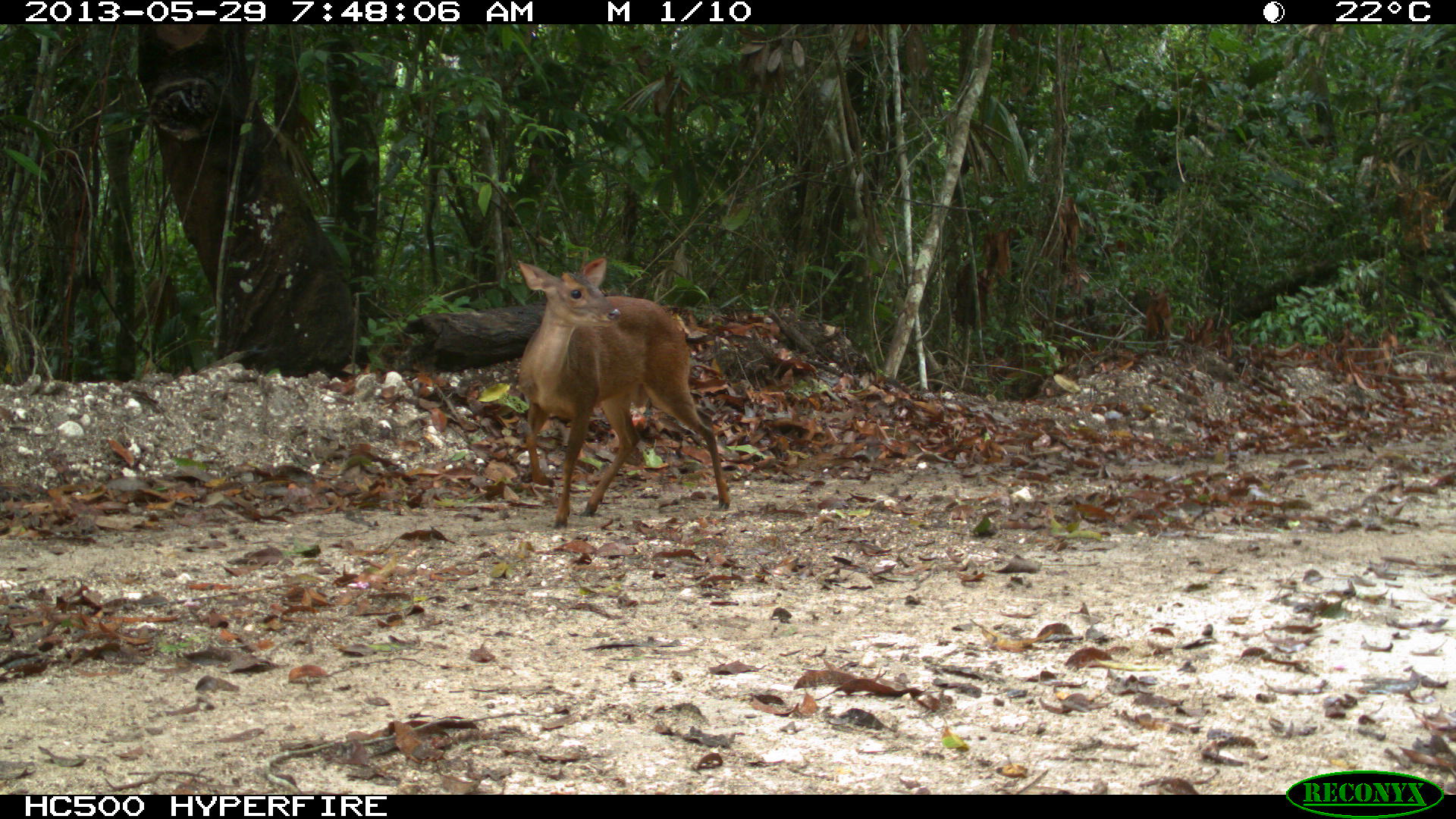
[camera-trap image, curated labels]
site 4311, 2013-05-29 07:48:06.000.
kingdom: Animalia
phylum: Chordata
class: Mammalia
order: Artiodactyla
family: Cervidae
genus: Mazama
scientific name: Mazama temama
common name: central american red brocket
Mazama temama (central american red brocket), count 1, sex female.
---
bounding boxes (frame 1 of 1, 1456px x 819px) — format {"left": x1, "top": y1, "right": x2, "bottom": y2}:
mazama temama: {"left": 516, "top": 255, "right": 731, "bottom": 530}